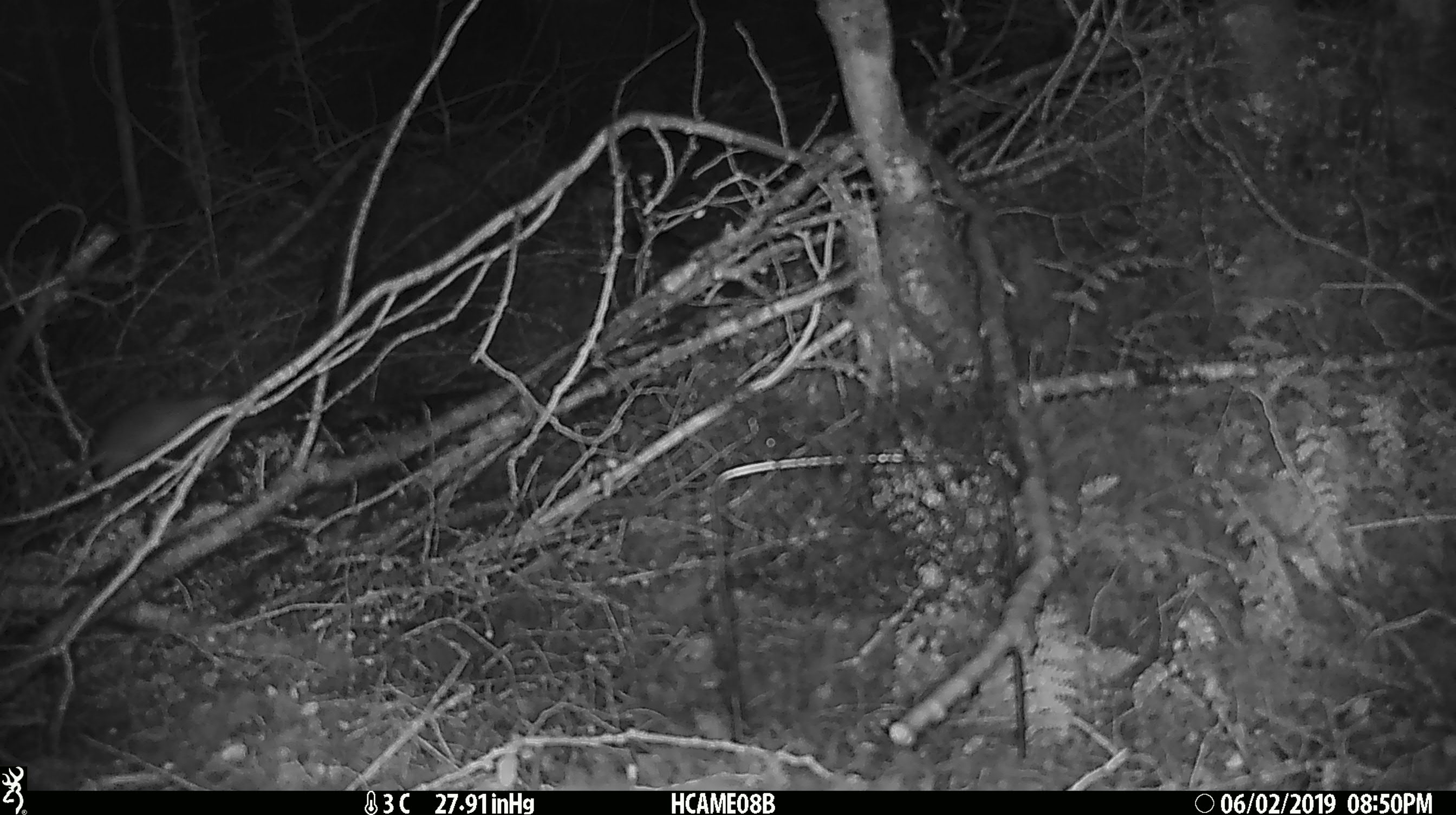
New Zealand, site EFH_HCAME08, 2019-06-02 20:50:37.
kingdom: Animalia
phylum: Chordata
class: Mammalia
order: Rodentia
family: Muridae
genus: Rattus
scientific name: Rattus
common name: rat